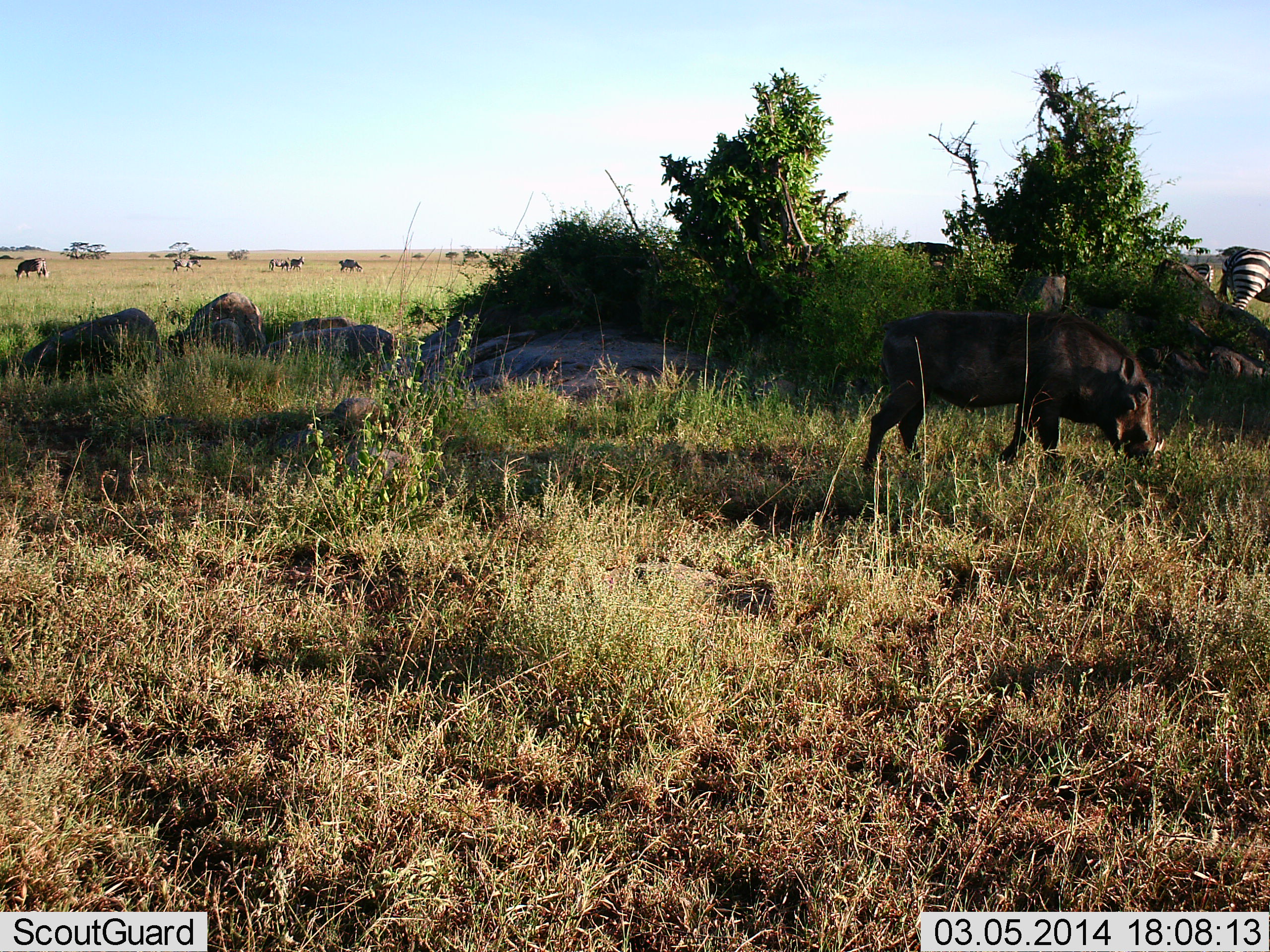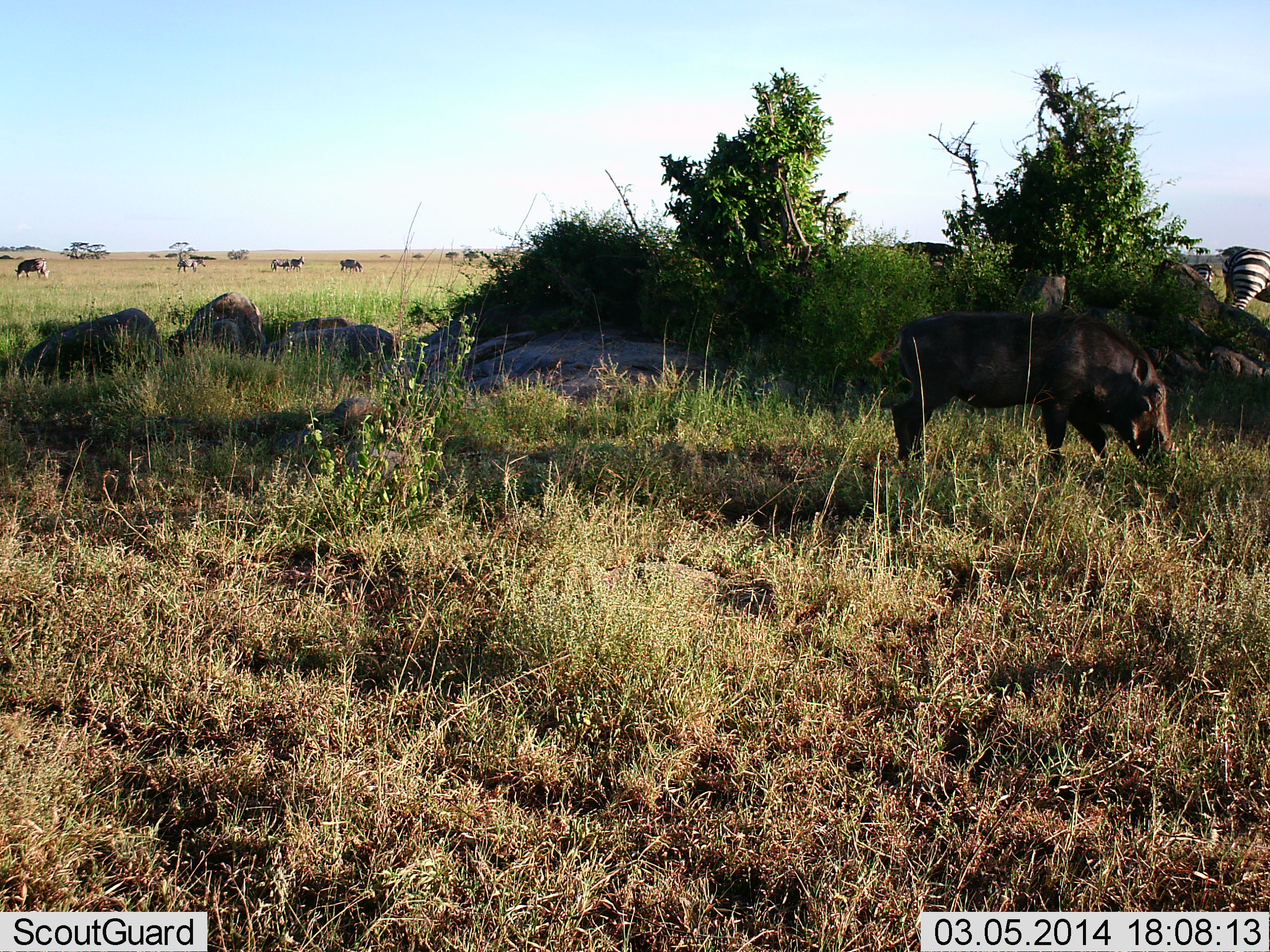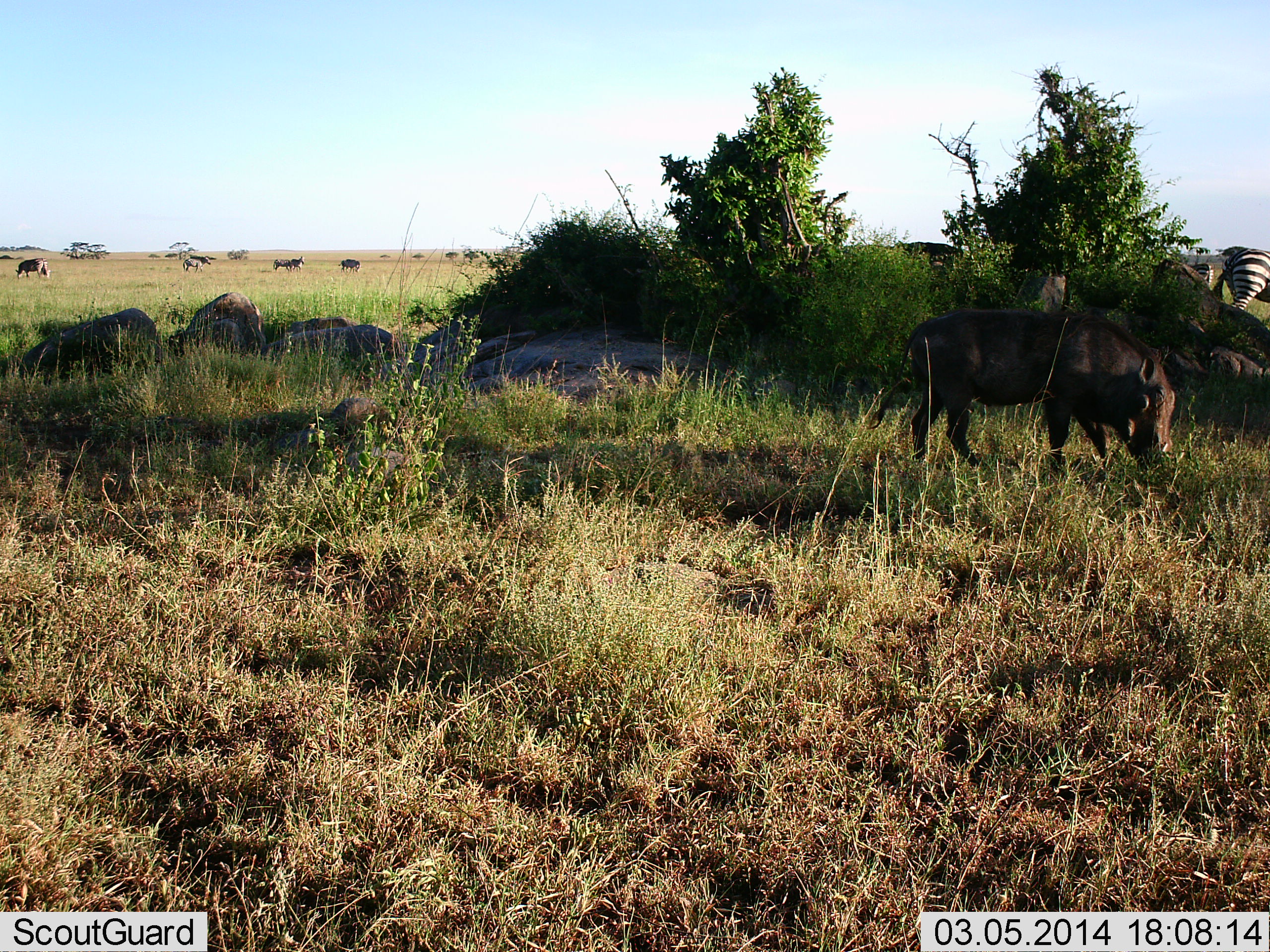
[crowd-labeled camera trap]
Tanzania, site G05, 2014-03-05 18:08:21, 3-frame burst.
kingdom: Animalia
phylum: Chordata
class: Mammalia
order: Artiodactyla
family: Suidae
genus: Phacochoerus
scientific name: Phacochoerus africanus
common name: warthog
Warthog (Phacochoerus africanus), count 1. Behavior (volunteer vote fractions): standing 12%, resting 0%, moving 35%, interacting 0%. Young present (vote fraction): 0%. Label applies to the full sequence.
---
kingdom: Animalia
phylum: Chordata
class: Mammalia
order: Perissodactyla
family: Equidae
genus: Equus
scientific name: Equus quagga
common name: plains zebra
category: zebra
Zebra (plains zebra) (Equus quagga), count 4. Behavior (volunteer vote fractions): standing 46%, resting 0%, moving 23%, interacting 0%. Young present (vote fraction): 0%. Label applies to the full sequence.